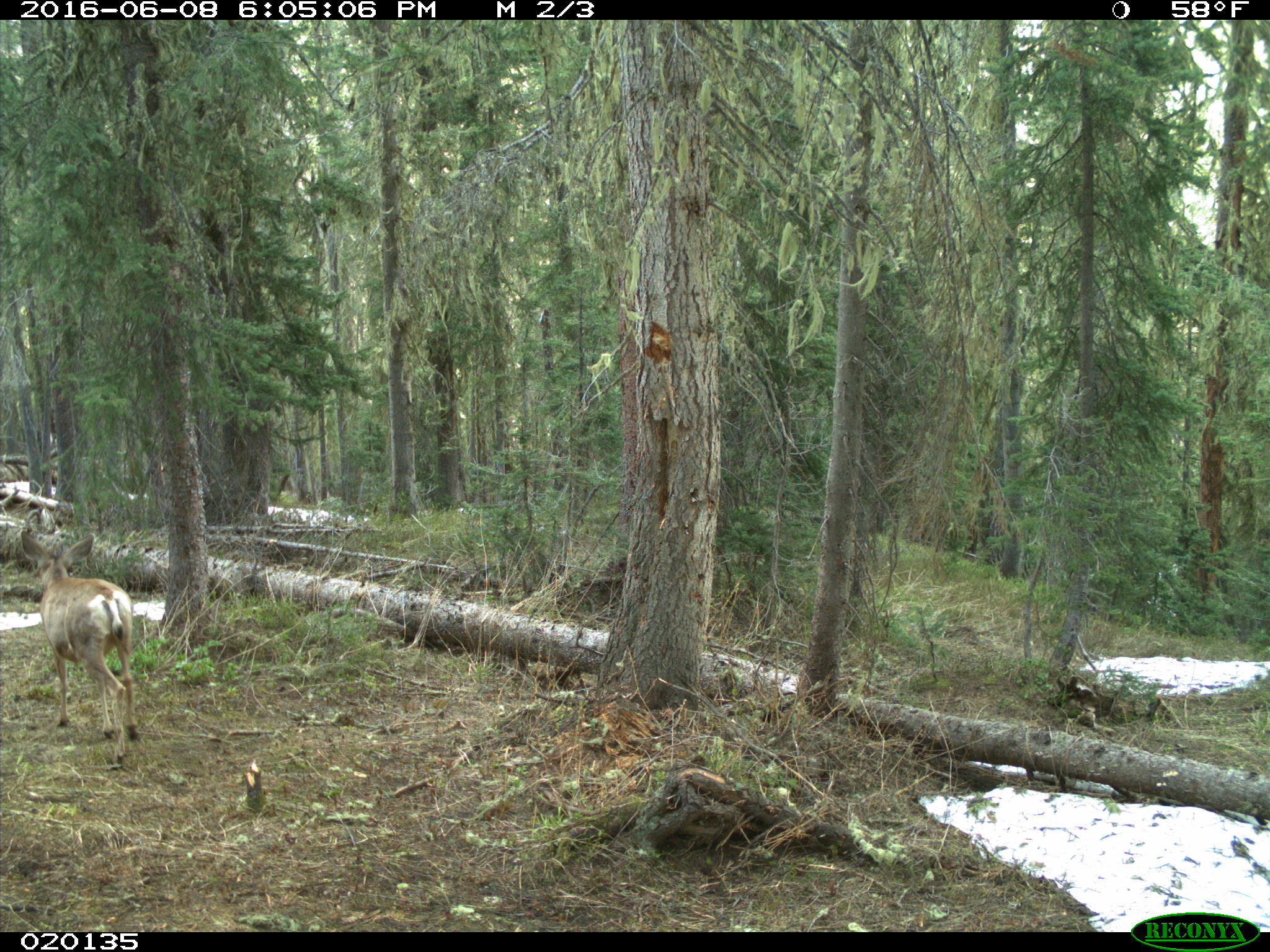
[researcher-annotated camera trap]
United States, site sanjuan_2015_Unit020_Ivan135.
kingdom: Animalia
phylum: Chordata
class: Mammalia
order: Artiodactyla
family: Cervidae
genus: Odocoileus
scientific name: Odocoileus hemionus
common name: mule deer